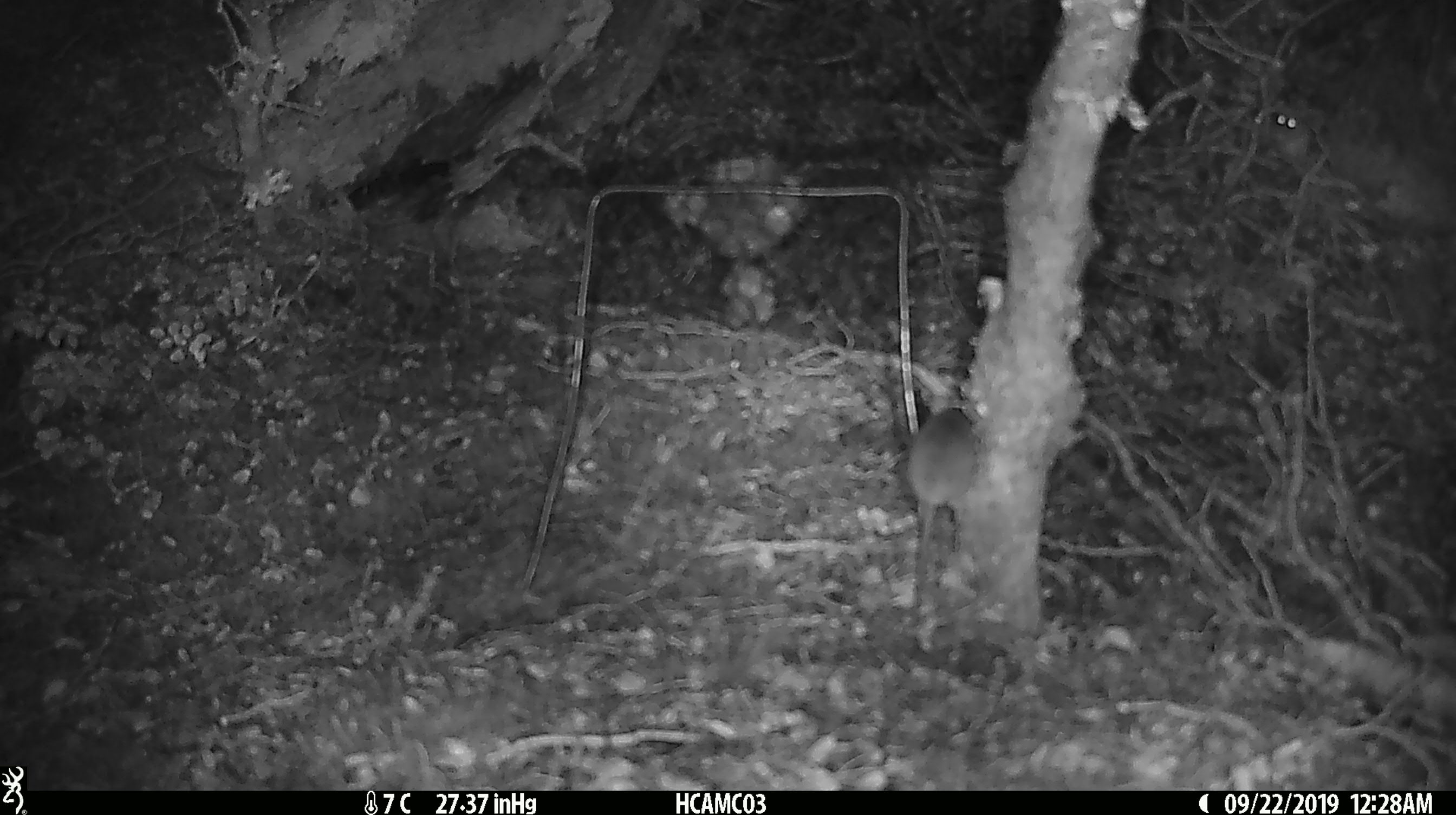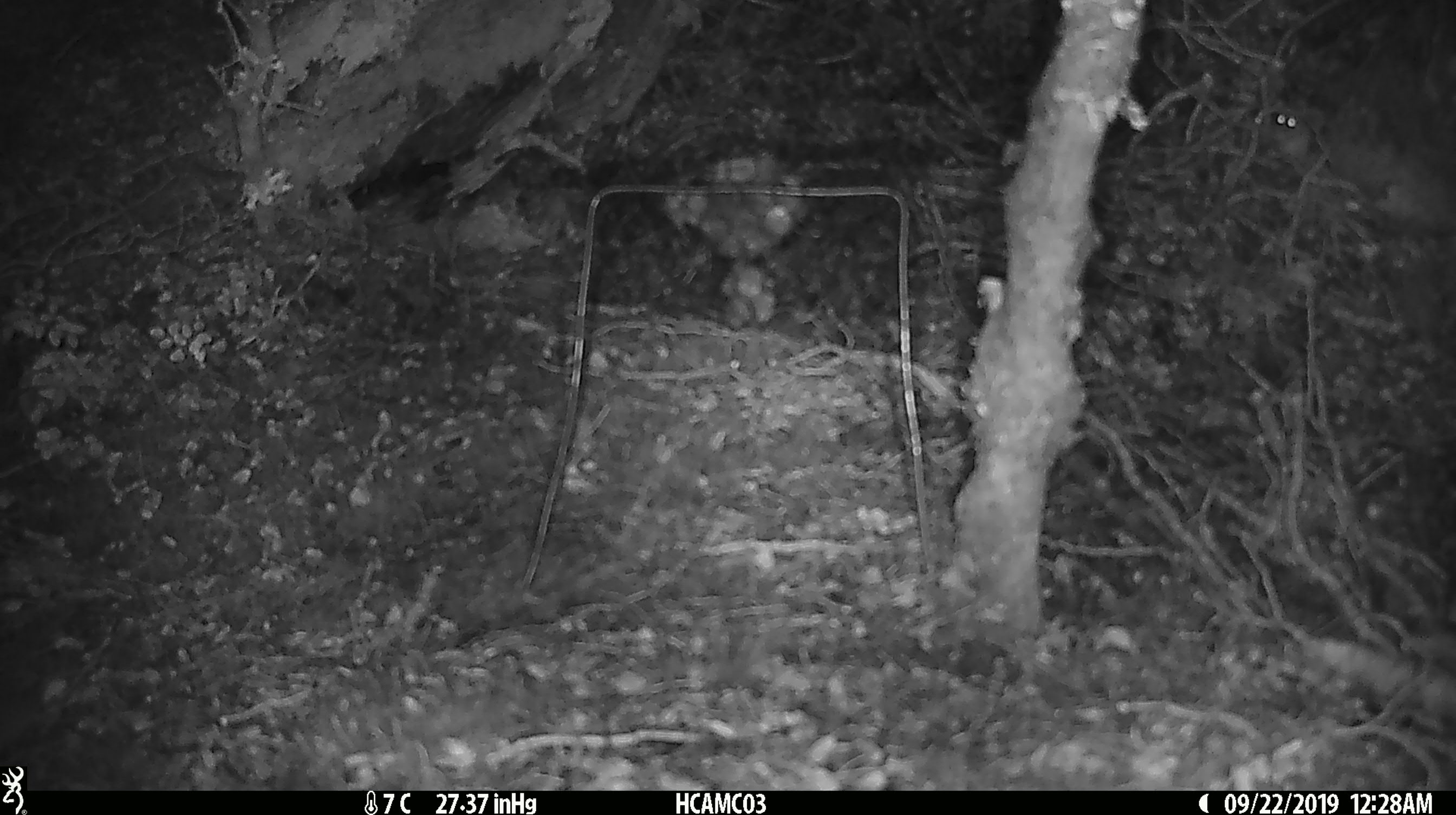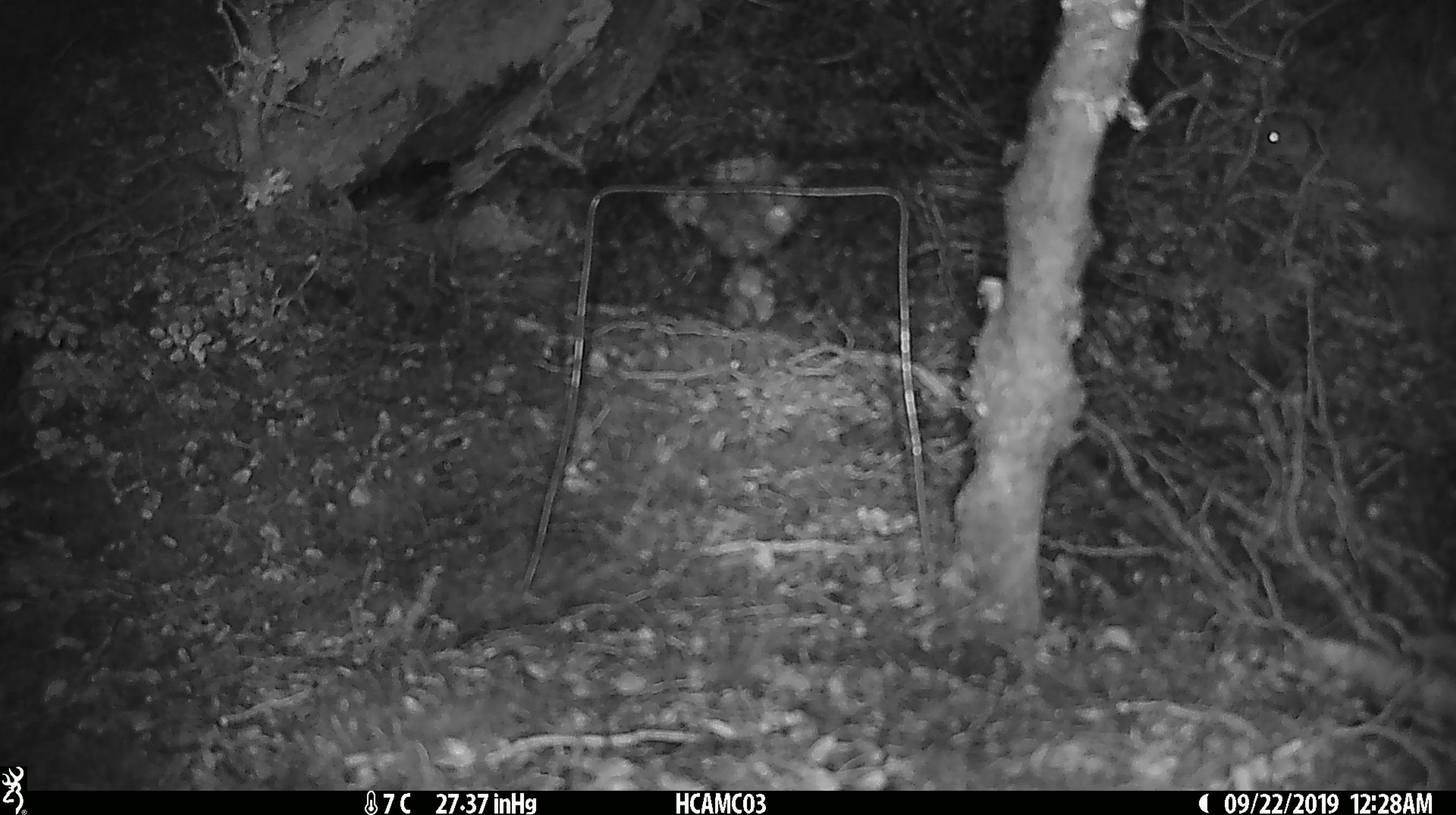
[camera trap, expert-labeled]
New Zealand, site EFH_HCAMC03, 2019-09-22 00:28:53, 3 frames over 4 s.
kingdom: Animalia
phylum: Chordata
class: Mammalia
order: Rodentia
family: Muridae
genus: Mus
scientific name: Mus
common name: mouse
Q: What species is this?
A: Mouse (Mus).